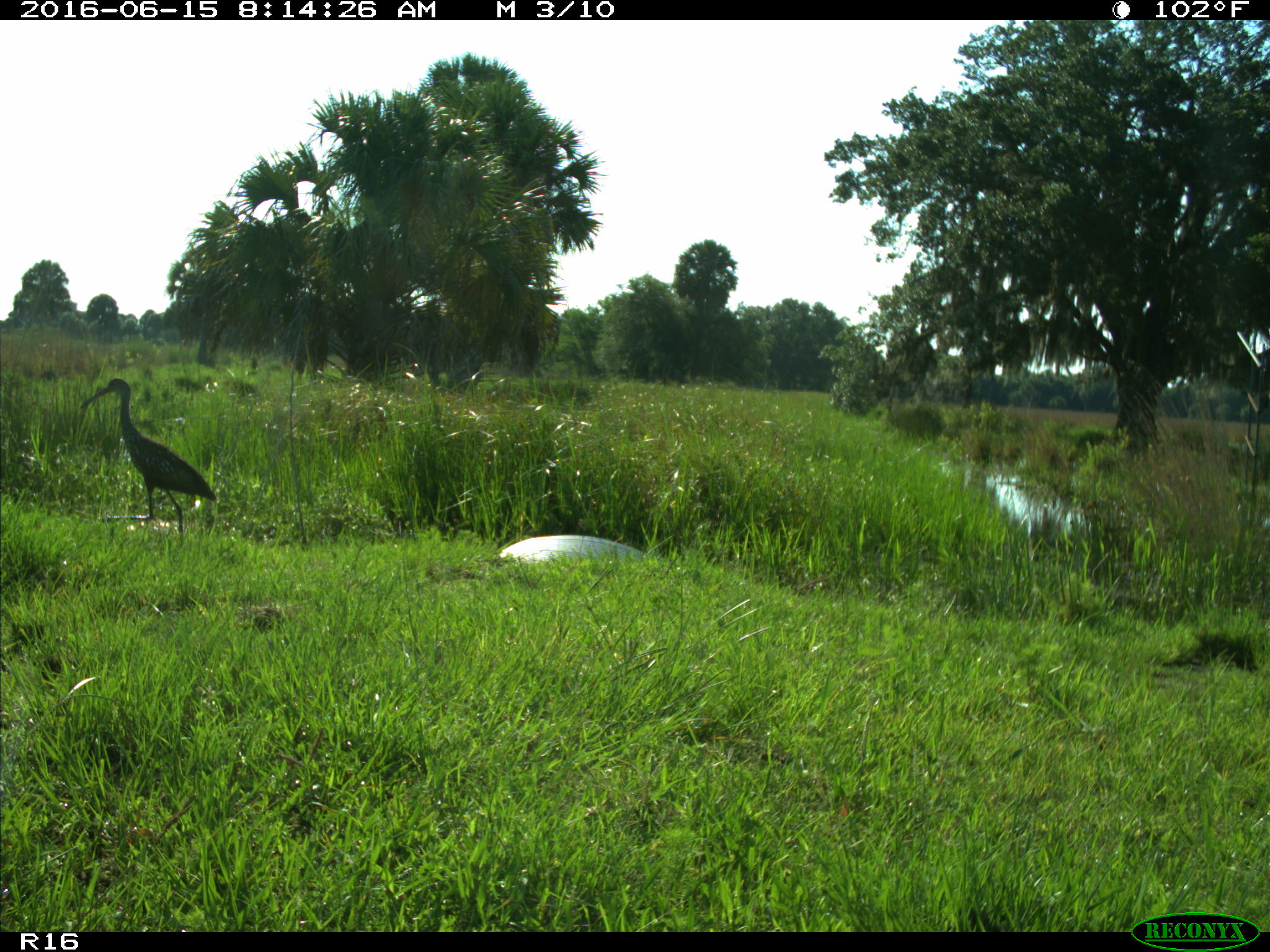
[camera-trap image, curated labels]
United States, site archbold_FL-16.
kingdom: Animalia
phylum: Chordata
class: Aves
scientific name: Aves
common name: birds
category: unidentified bird